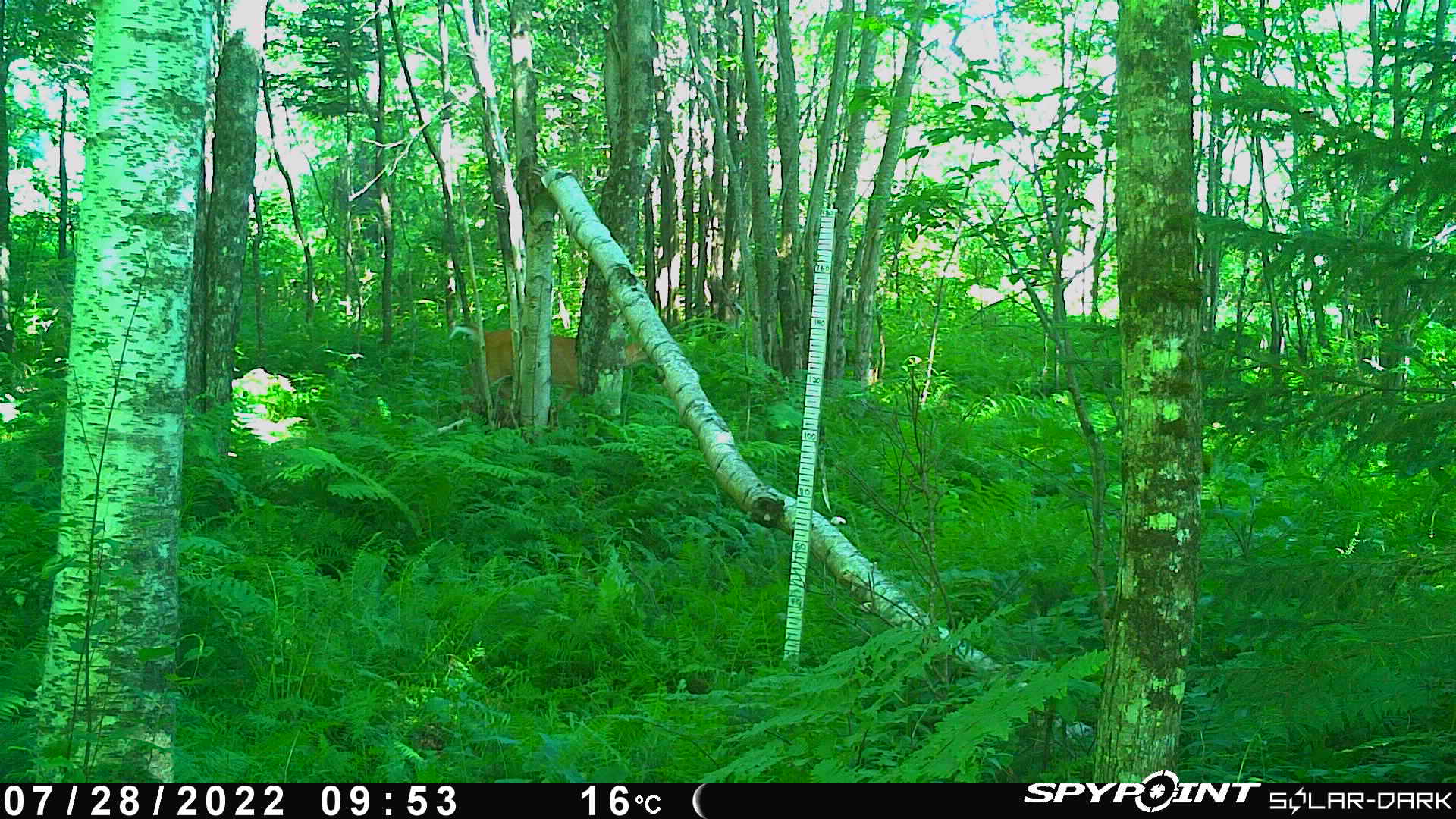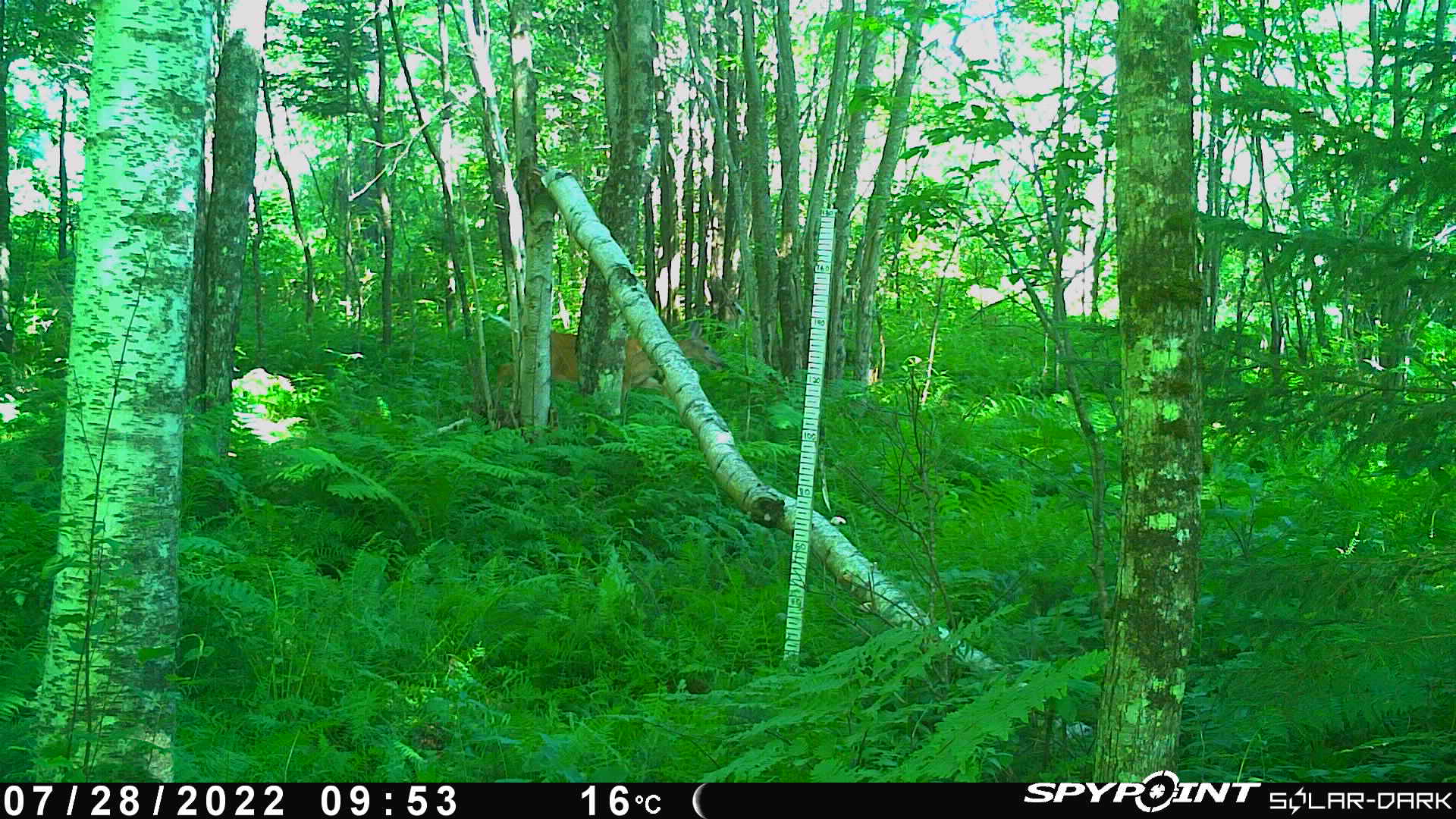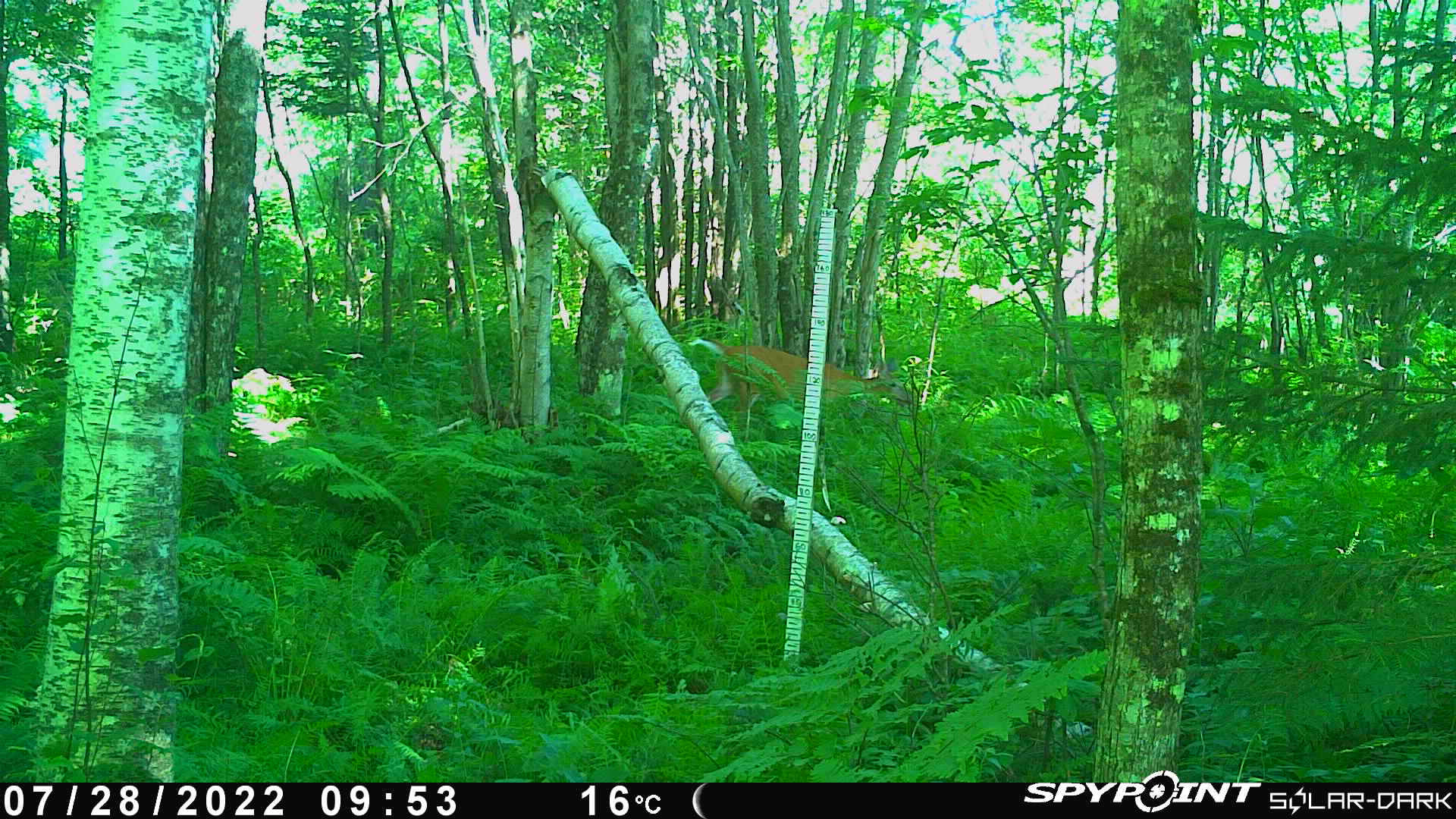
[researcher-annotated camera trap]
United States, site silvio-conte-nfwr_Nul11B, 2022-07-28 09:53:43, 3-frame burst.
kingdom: Animalia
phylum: Chordata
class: Mammalia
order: Artiodactyla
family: Cervidae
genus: Odocoileus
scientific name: Odocoileus virginianus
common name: white-tailed deer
White-tailed deer (Odocoileus virginianus).